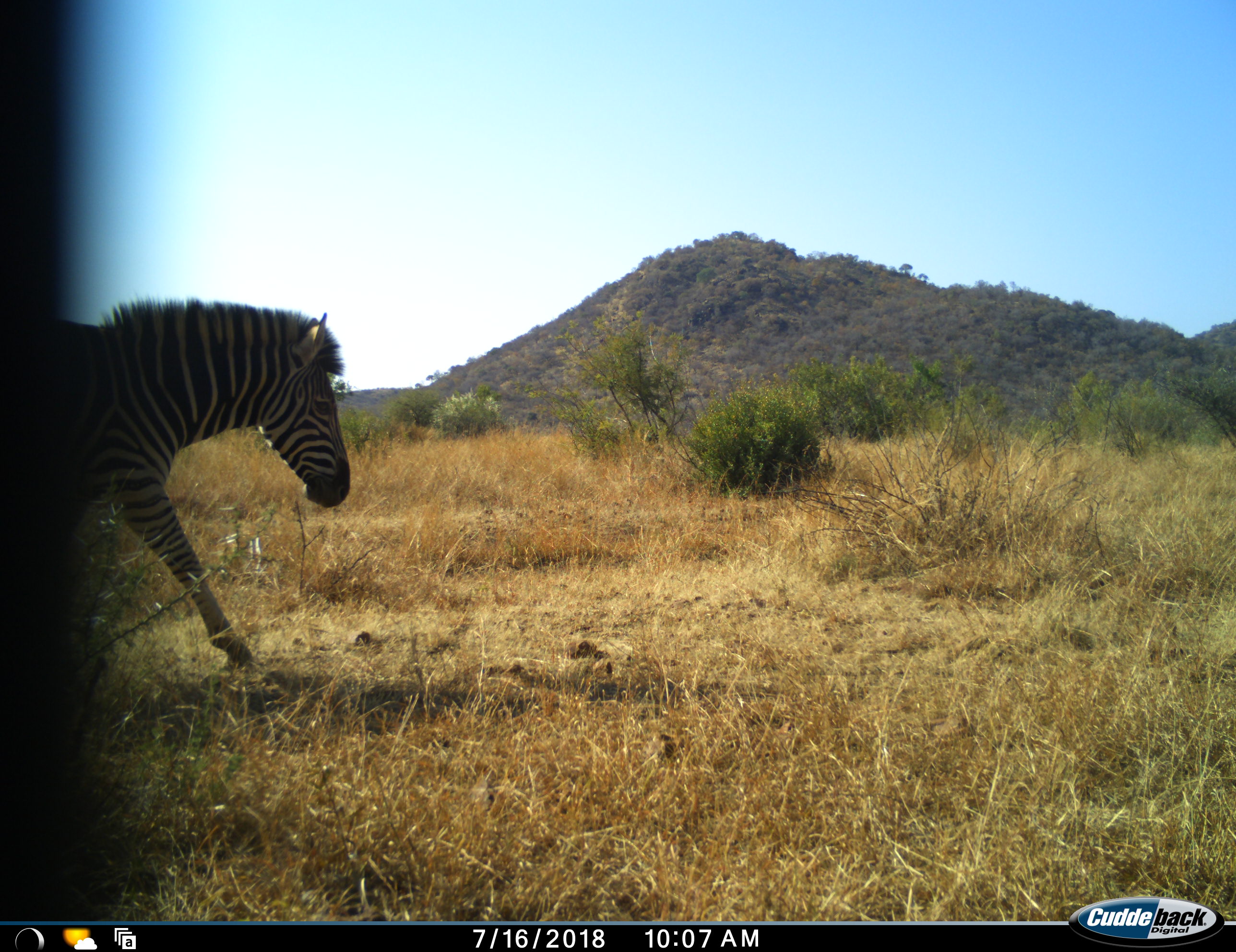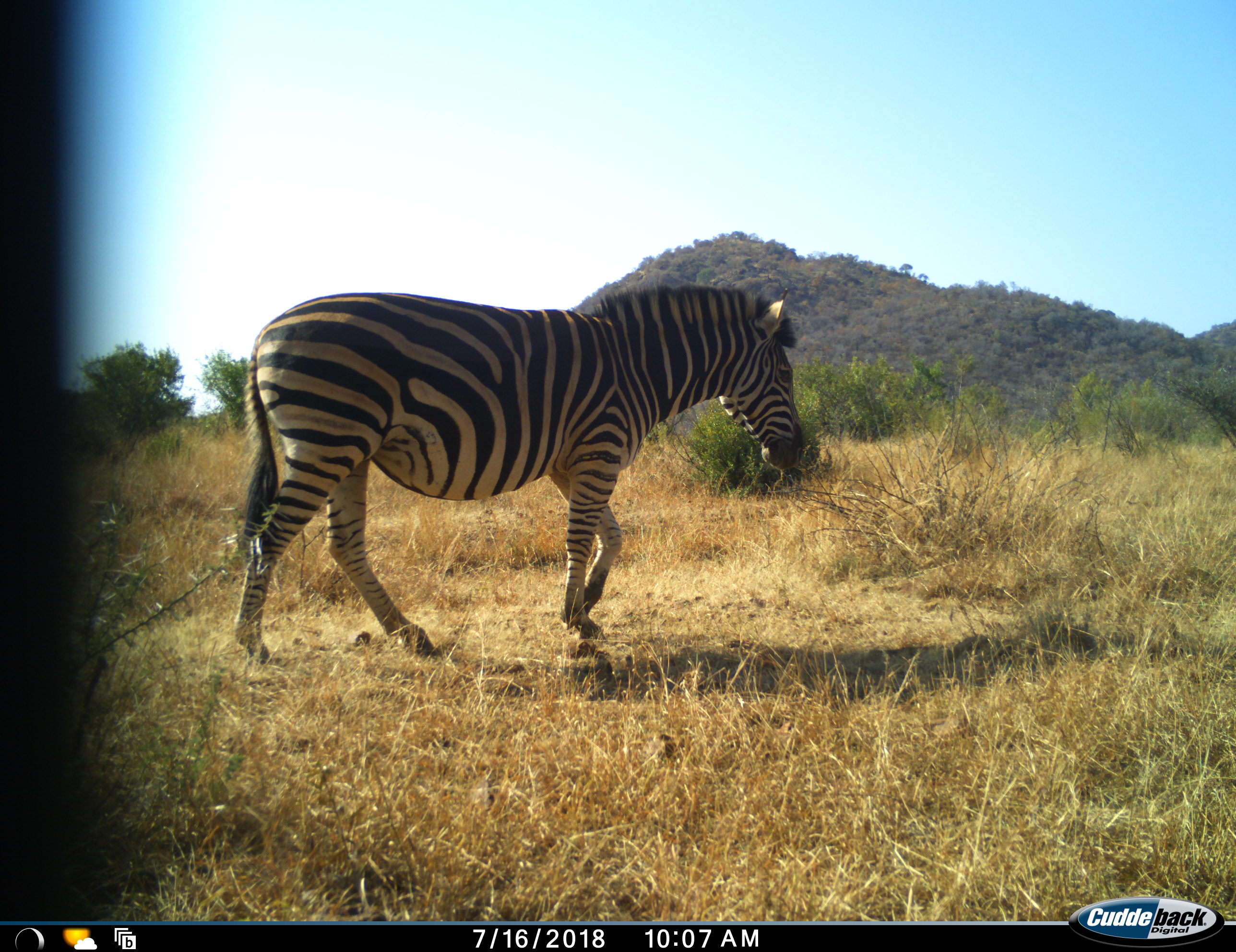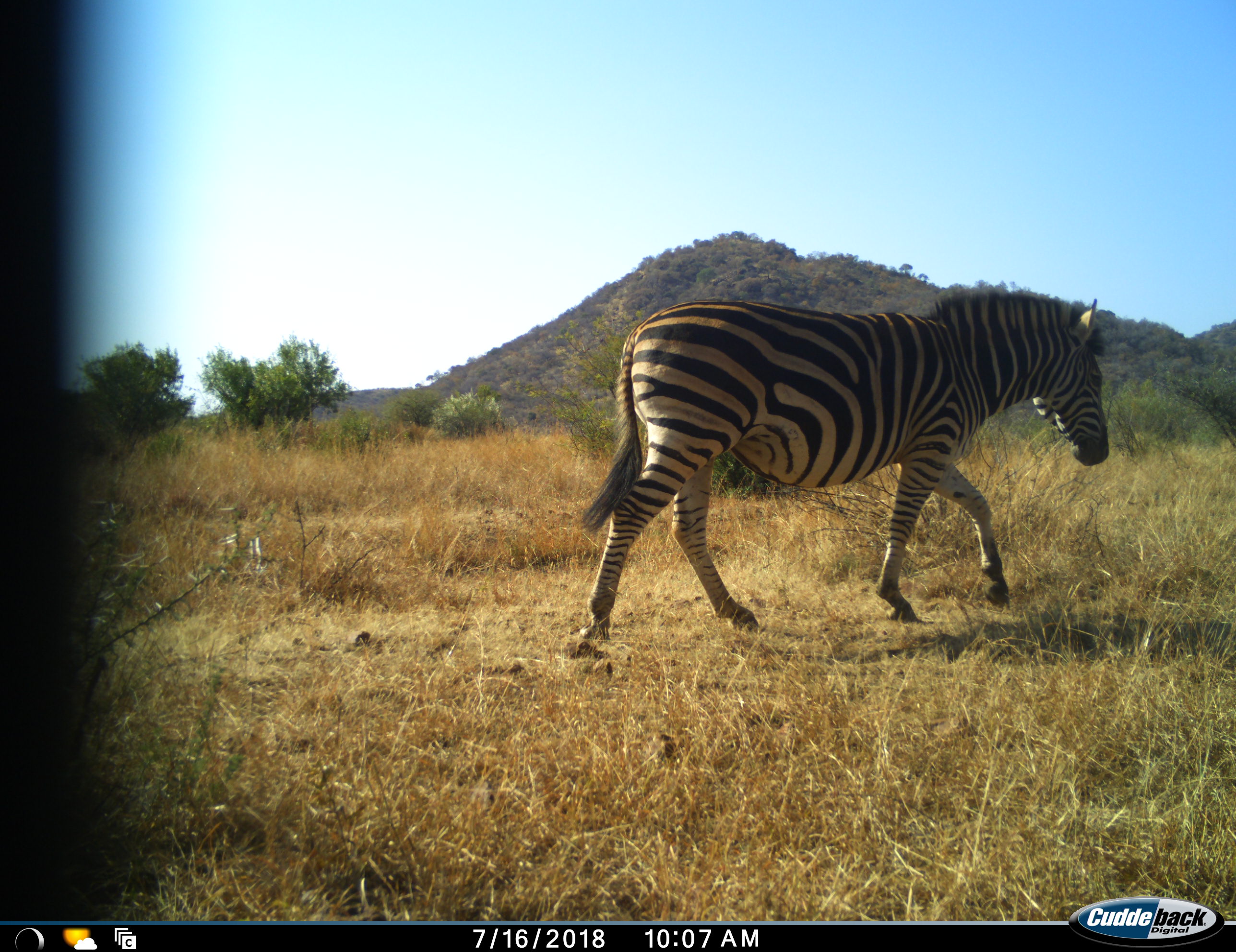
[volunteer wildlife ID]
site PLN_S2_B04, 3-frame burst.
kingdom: Animalia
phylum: Chordata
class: Mammalia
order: Perissodactyla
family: Equidae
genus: Equus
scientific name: Equus quagga burchellii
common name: burchell's zebra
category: zebraburchells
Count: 1.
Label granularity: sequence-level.